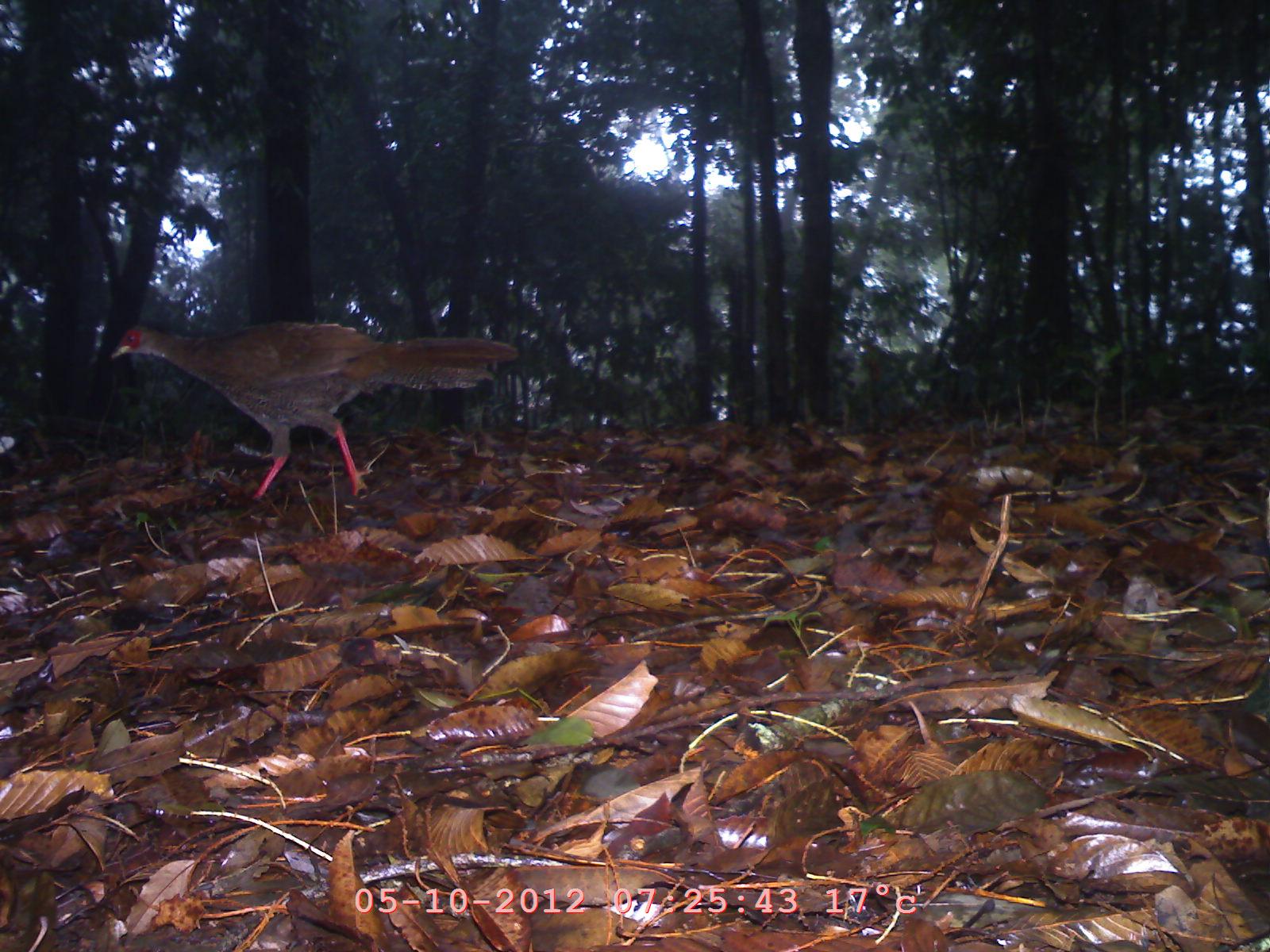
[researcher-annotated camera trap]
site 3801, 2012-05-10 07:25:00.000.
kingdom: Animalia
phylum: Chordata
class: Aves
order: Galliformes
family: Phasianidae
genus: Lophura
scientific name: Lophura nycthemera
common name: silver pheasant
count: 1